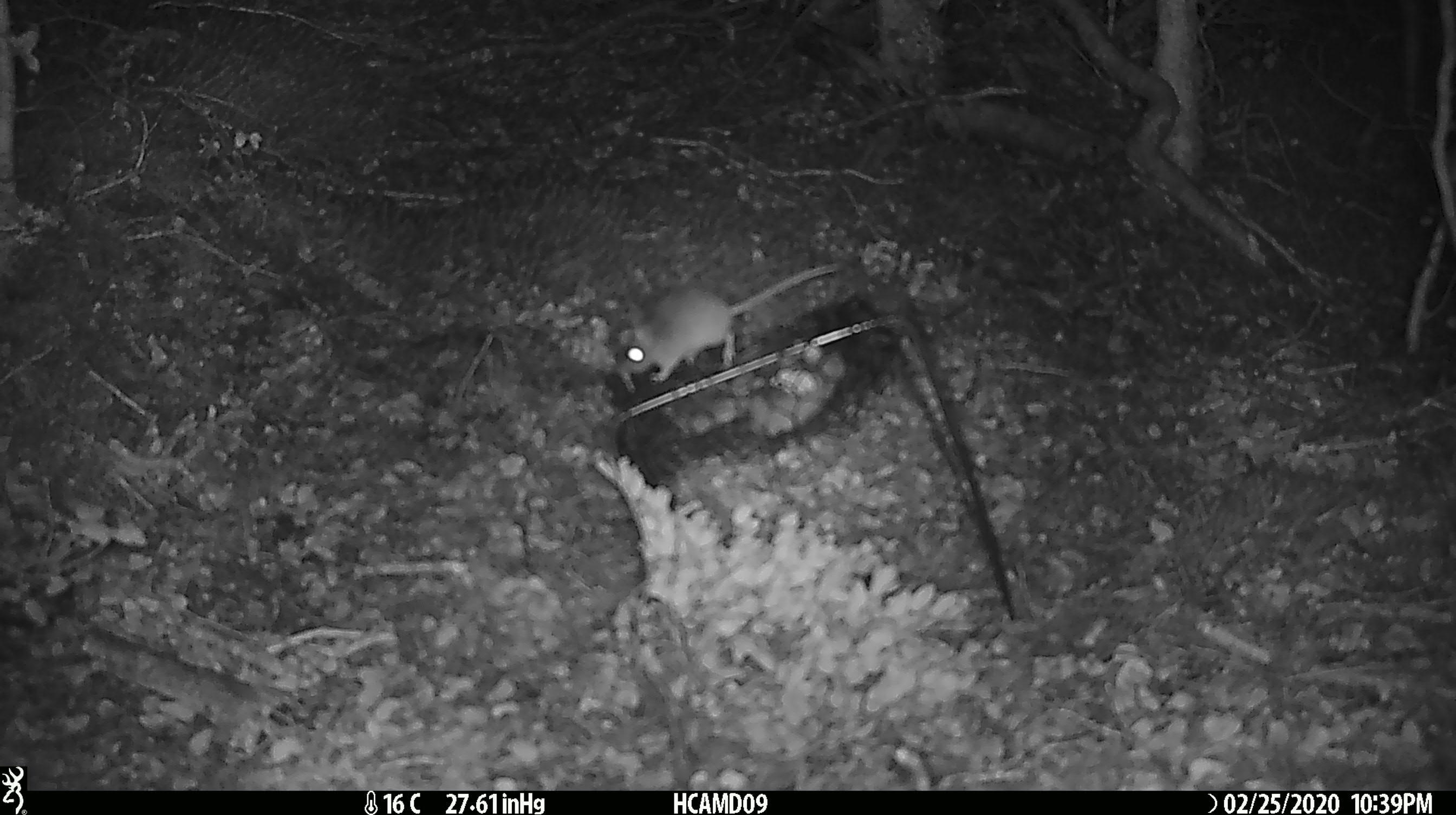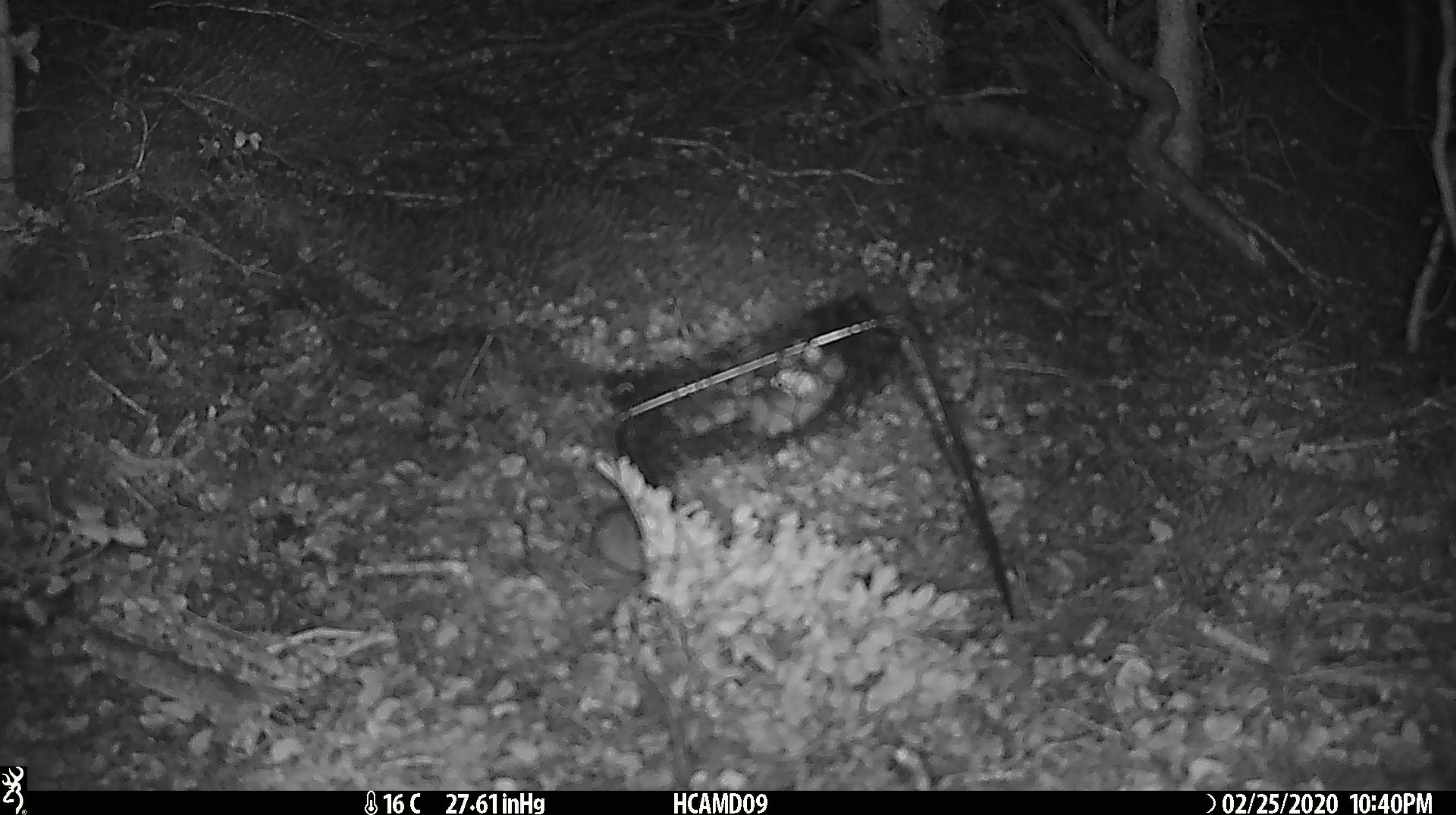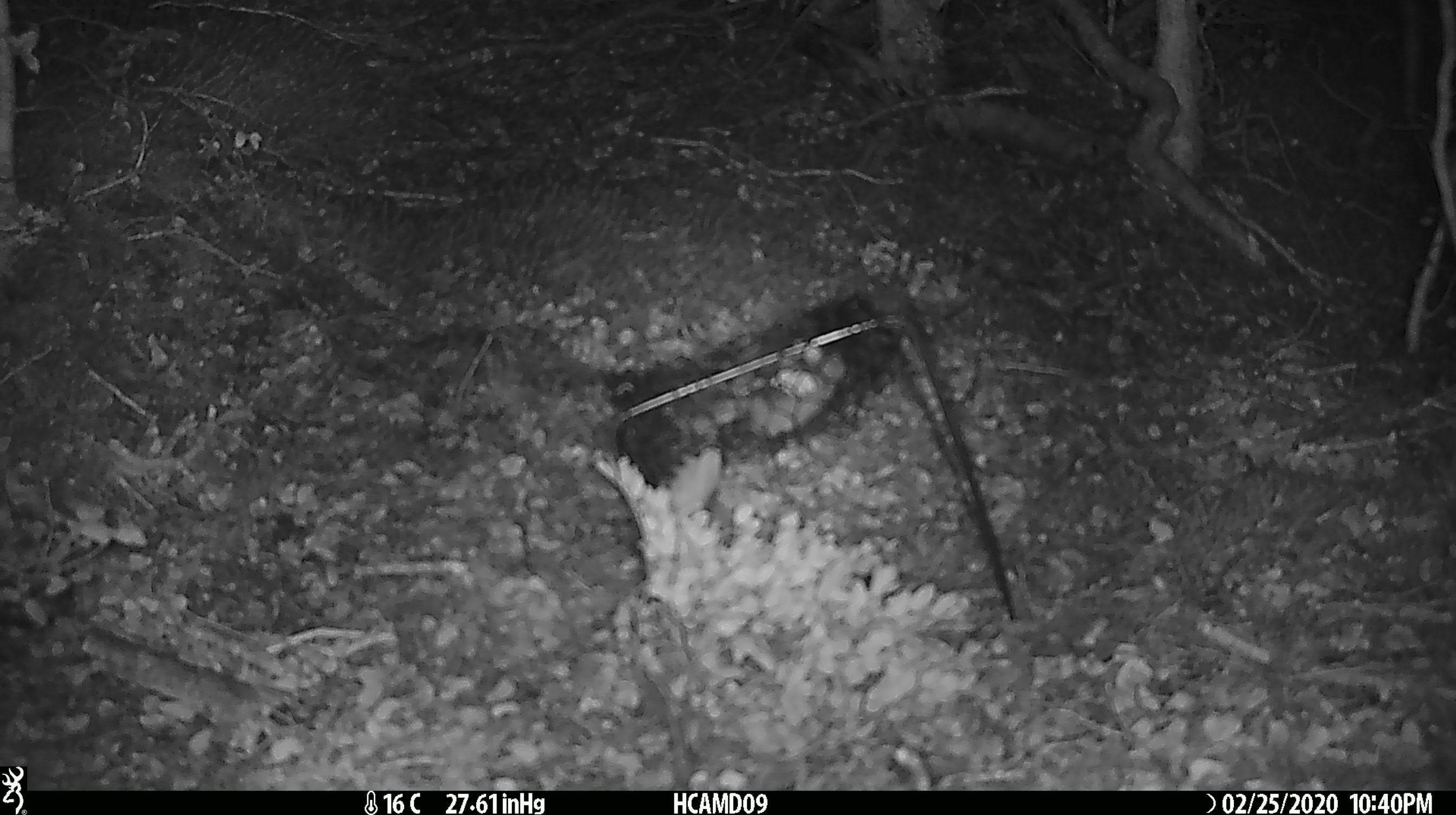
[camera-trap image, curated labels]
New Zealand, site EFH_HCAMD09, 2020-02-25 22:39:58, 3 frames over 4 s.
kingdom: Animalia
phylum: Chordata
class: Mammalia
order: Rodentia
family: Muridae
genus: Mus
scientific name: Mus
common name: mouse